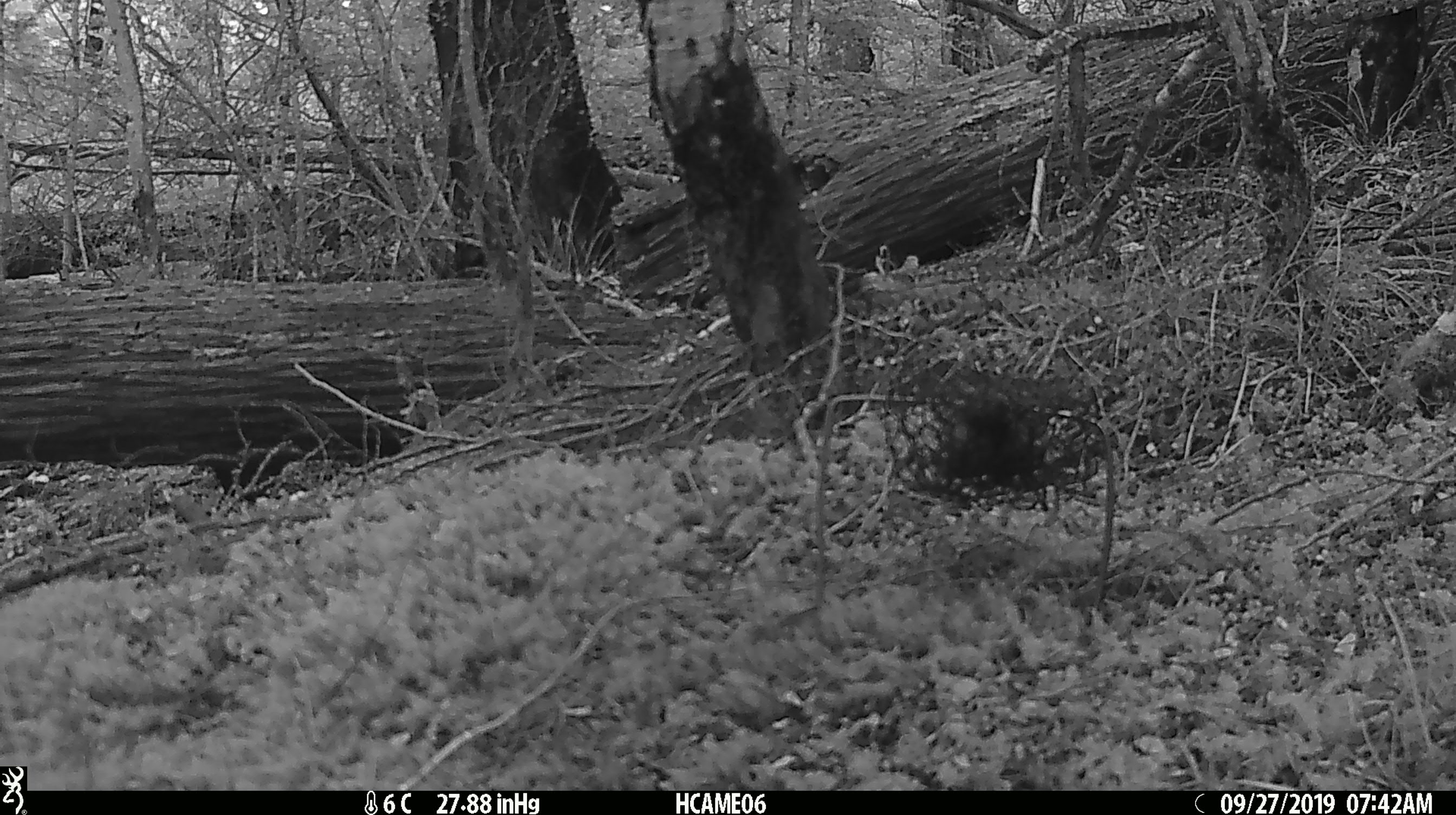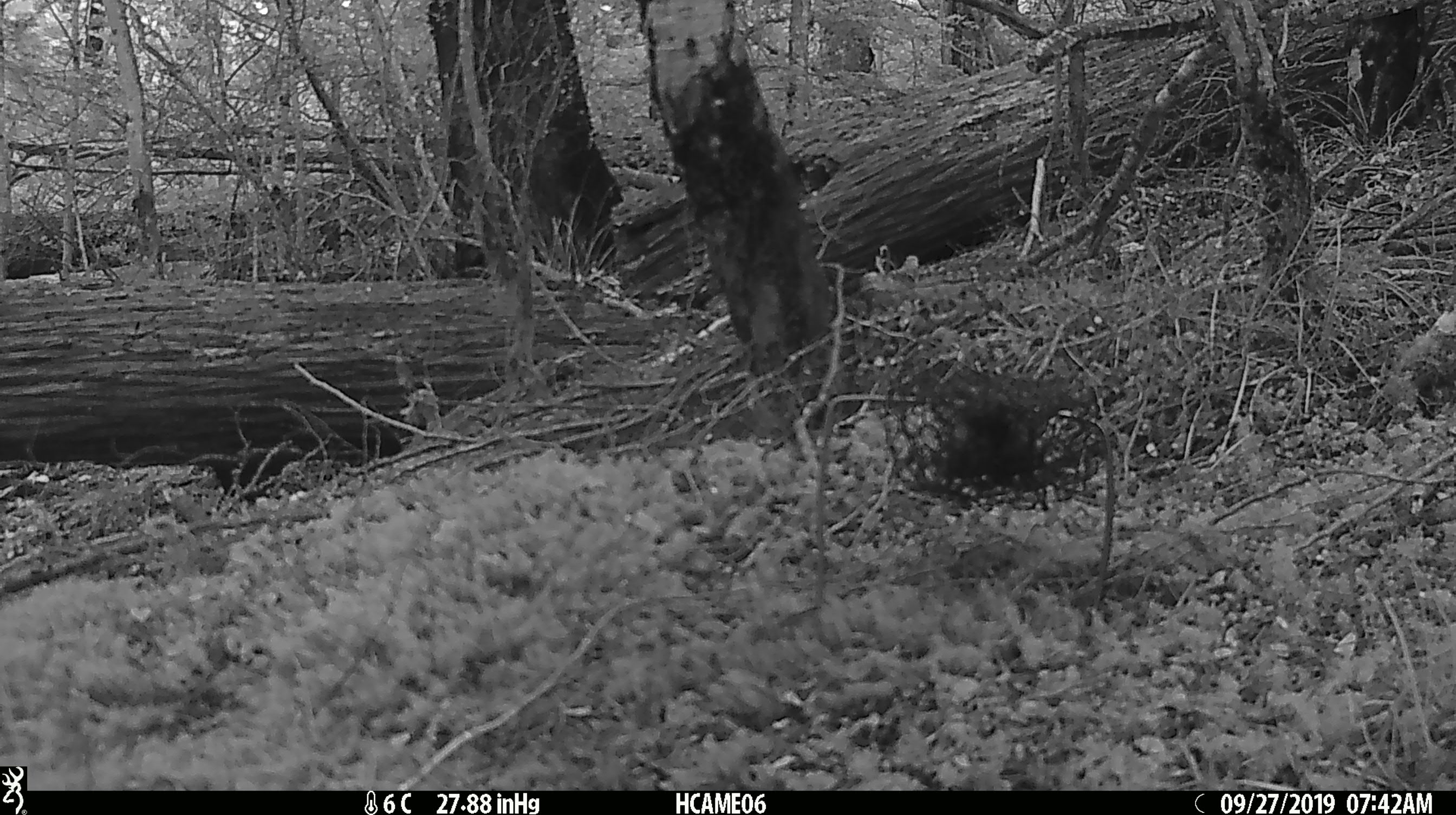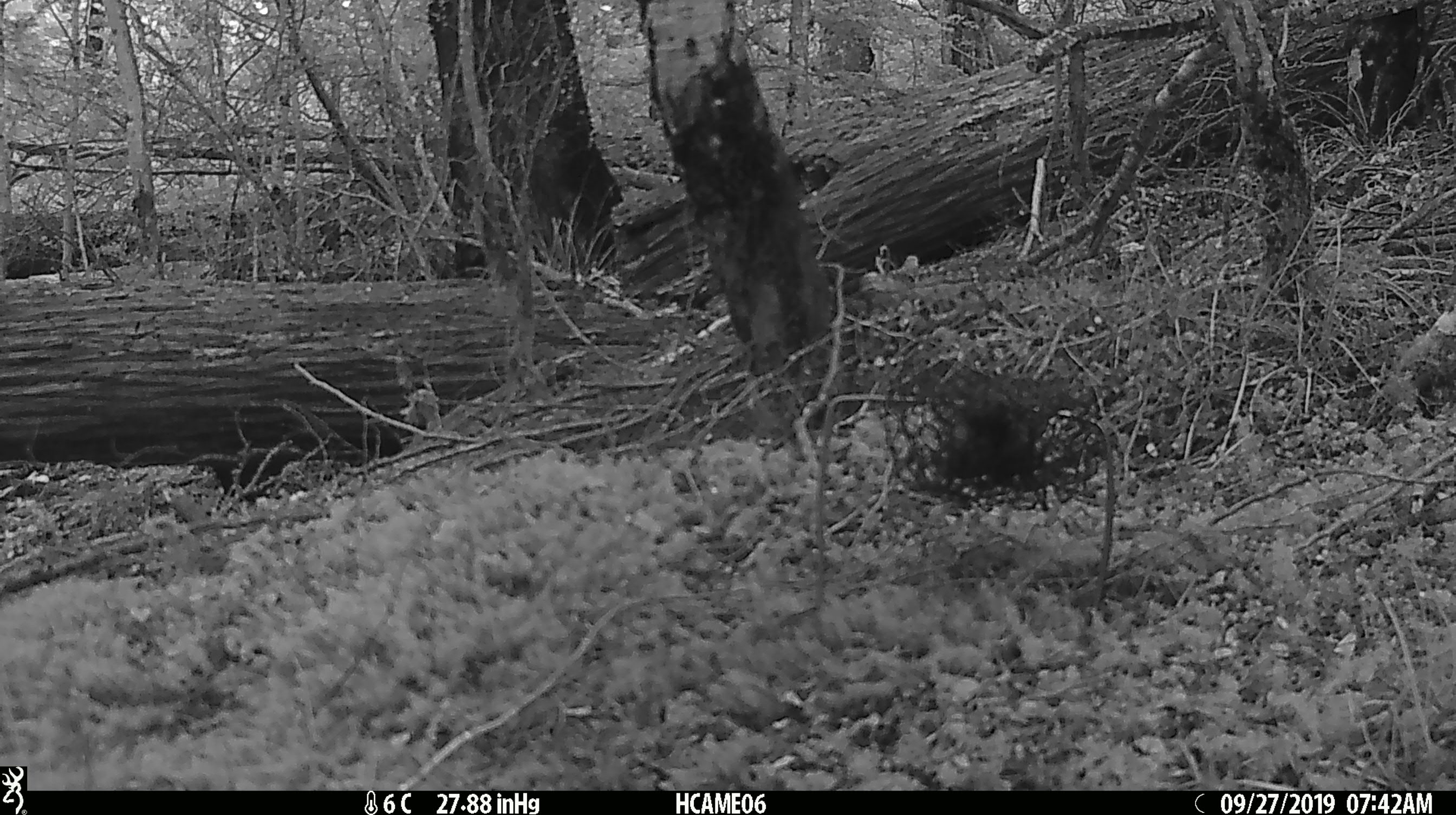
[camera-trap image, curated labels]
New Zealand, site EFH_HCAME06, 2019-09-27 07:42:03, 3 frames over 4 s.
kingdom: Animalia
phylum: Chordata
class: Mammalia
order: Rodentia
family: Muridae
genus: Mus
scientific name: Mus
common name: mouse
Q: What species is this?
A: Mouse (Mus).